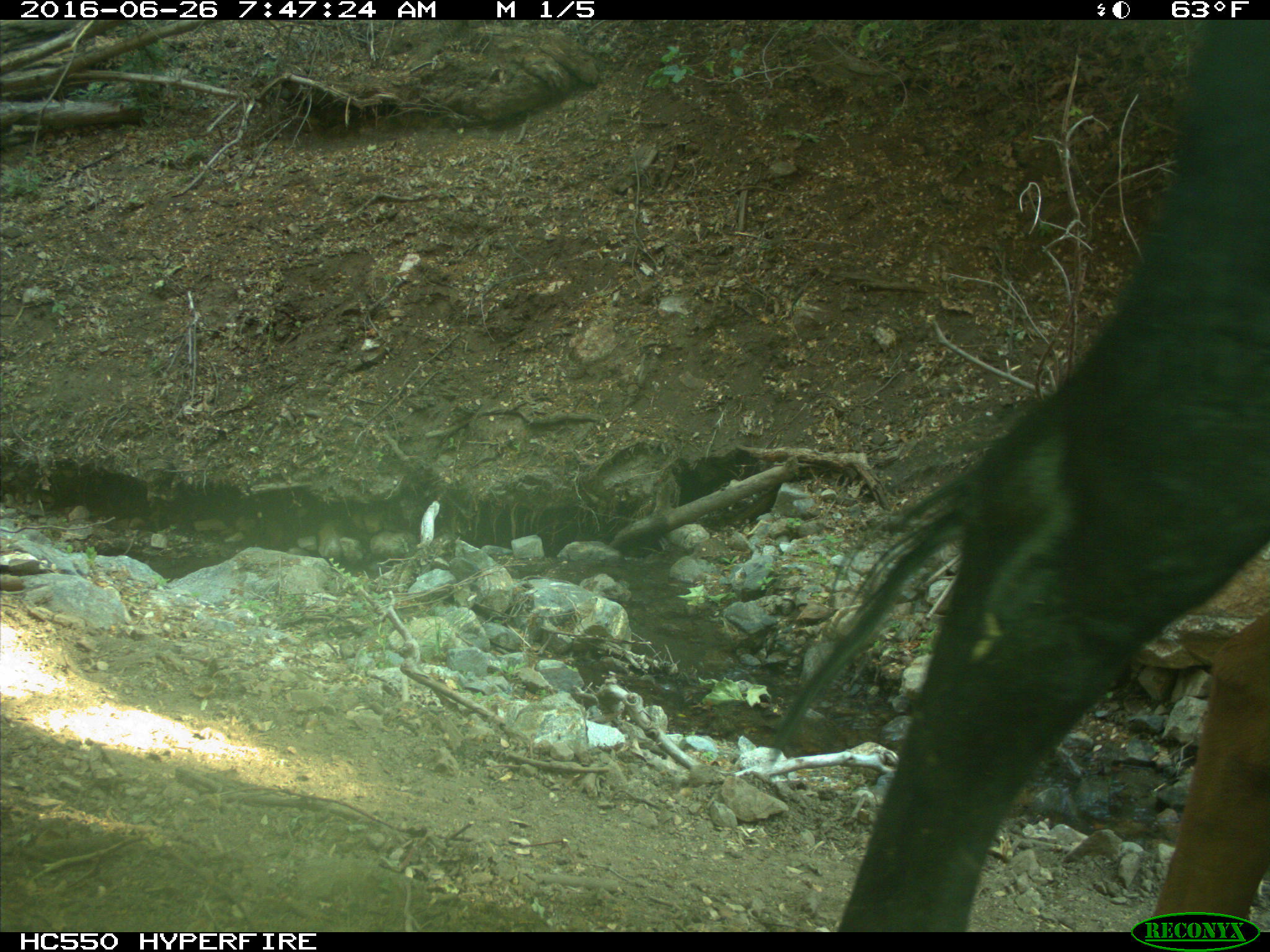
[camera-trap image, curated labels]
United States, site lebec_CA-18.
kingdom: Animalia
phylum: Chordata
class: Mammalia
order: Artiodactyla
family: Bovidae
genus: Bos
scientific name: Bos taurus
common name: domestic cow